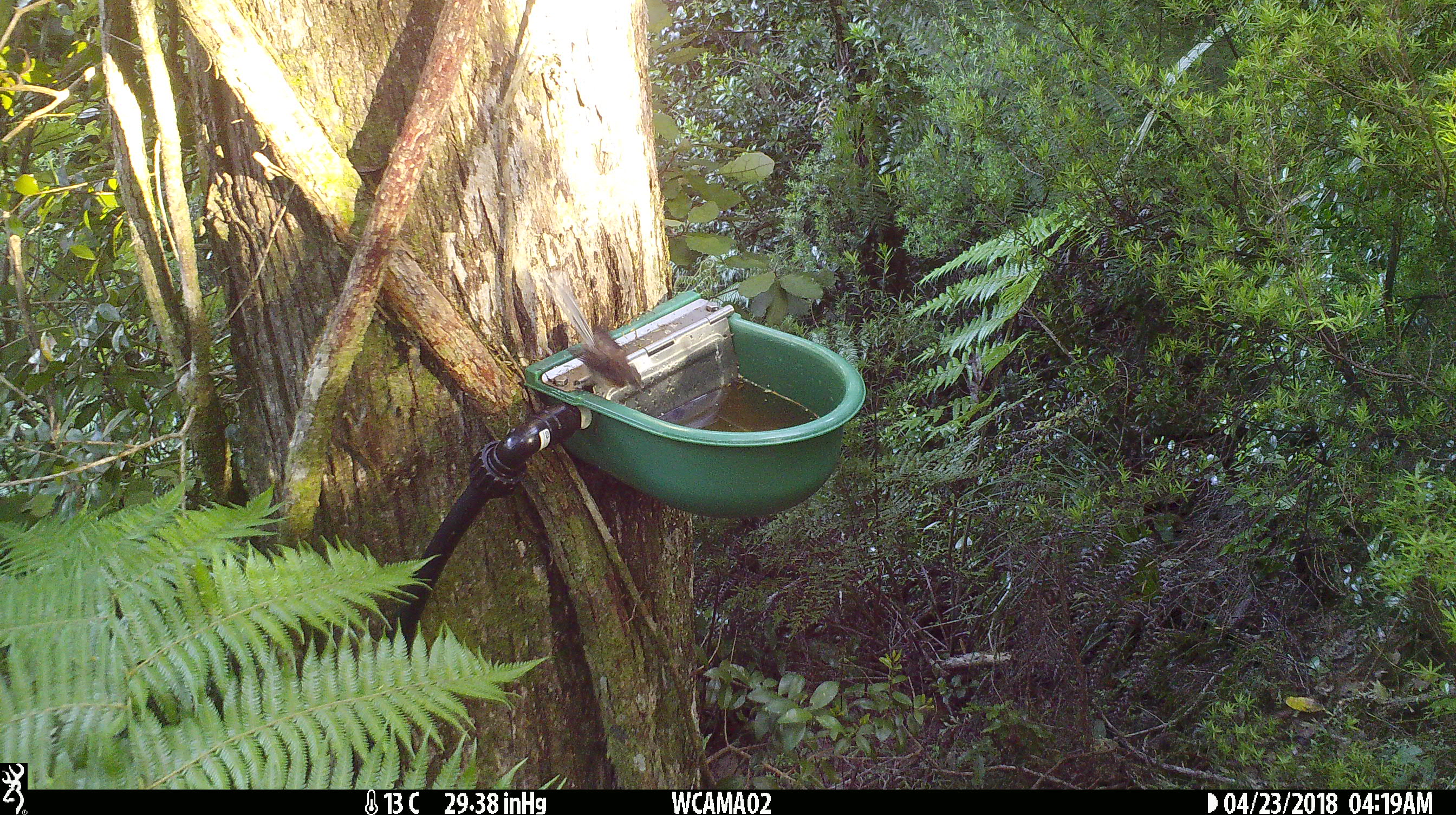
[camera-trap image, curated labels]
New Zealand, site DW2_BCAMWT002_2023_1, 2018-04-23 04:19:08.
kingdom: Animalia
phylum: Chordata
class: Aves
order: Passeriformes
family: Rhipiduridae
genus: Rhipidura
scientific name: Rhipidura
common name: fantails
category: fantail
Fantail (fantails) (Rhipidura).